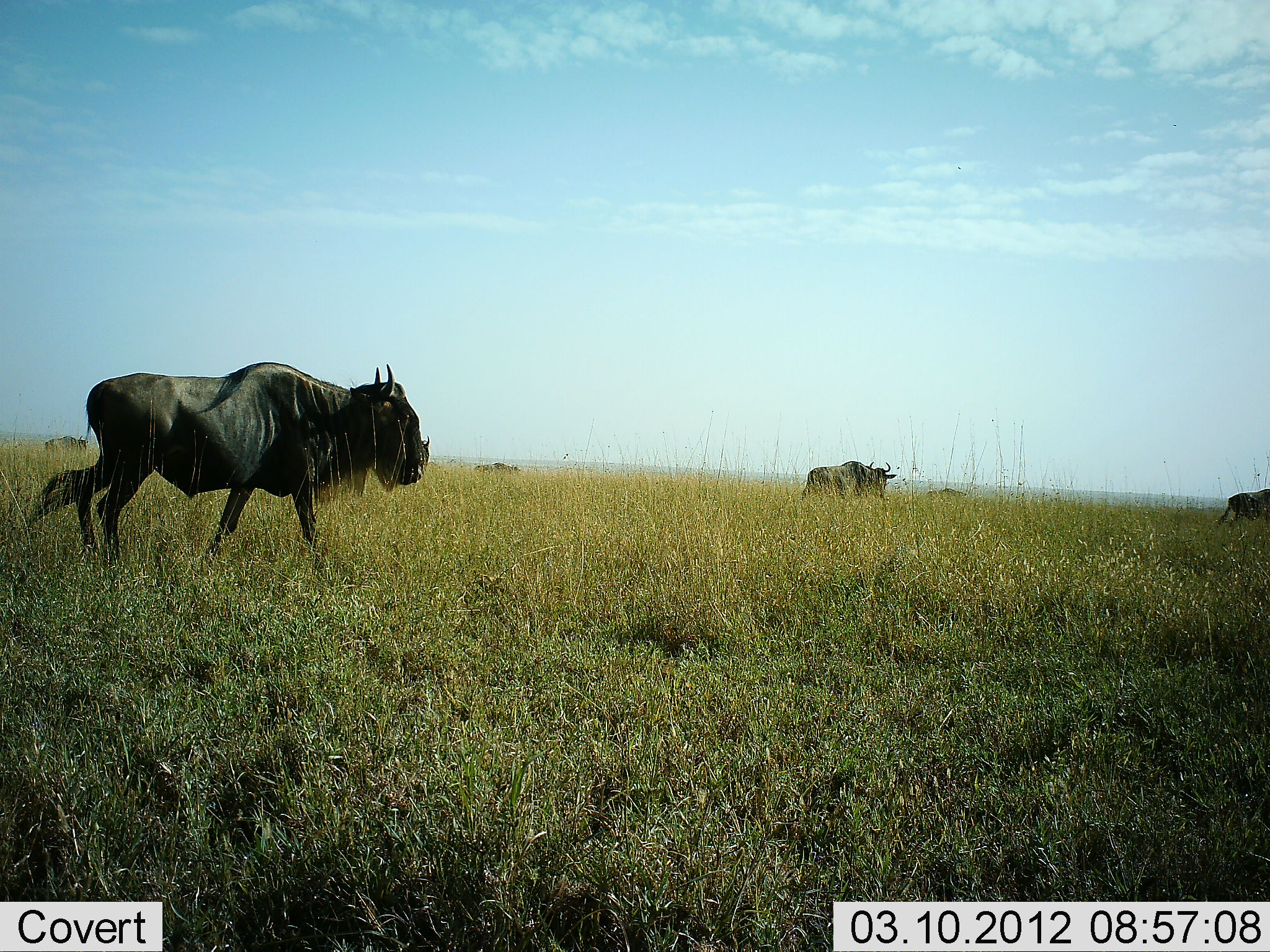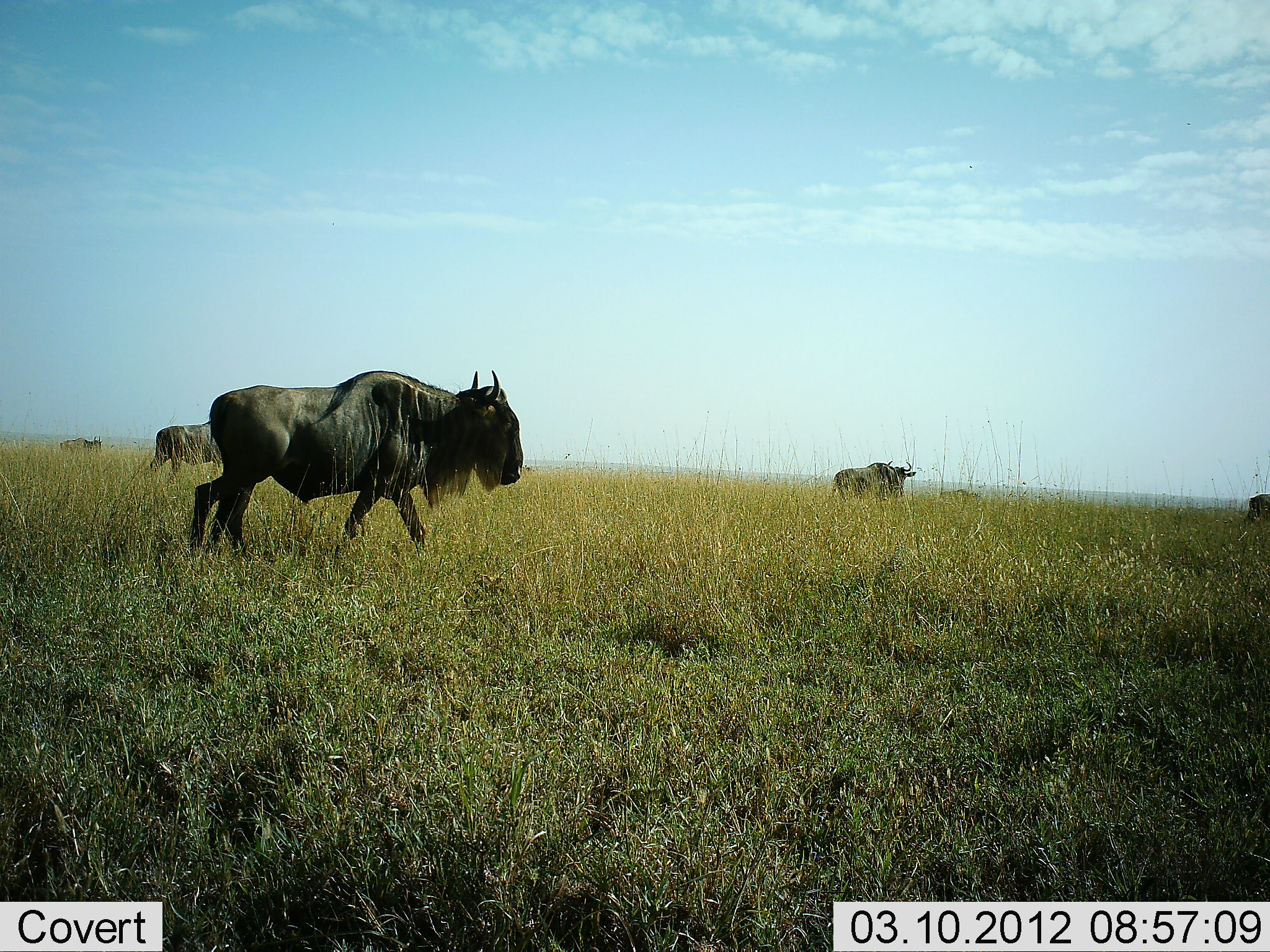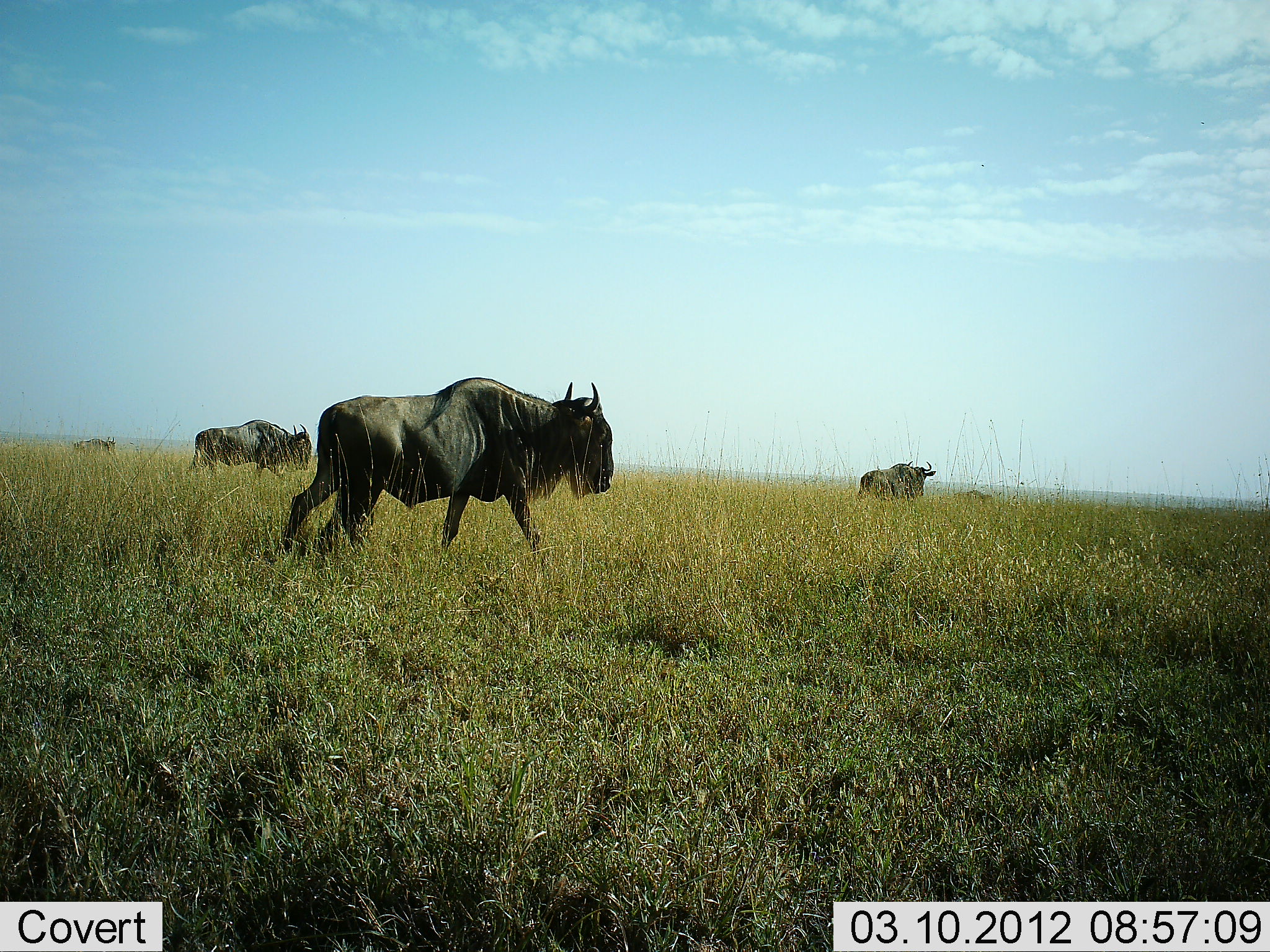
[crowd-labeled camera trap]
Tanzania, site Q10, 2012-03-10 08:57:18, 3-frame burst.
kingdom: Animalia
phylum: Chordata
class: Mammalia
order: Artiodactyla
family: Bovidae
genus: Connochaetes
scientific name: Connochaetes taurinus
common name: blue wildebeest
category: wildebeest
Wildebeest (blue wildebeest) (Connochaetes taurinus), count 6. Behavior (volunteer vote fractions): standing 5%, resting 5%, moving 100%, interacting 5%. Young present (vote fraction): 0%. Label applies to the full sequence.